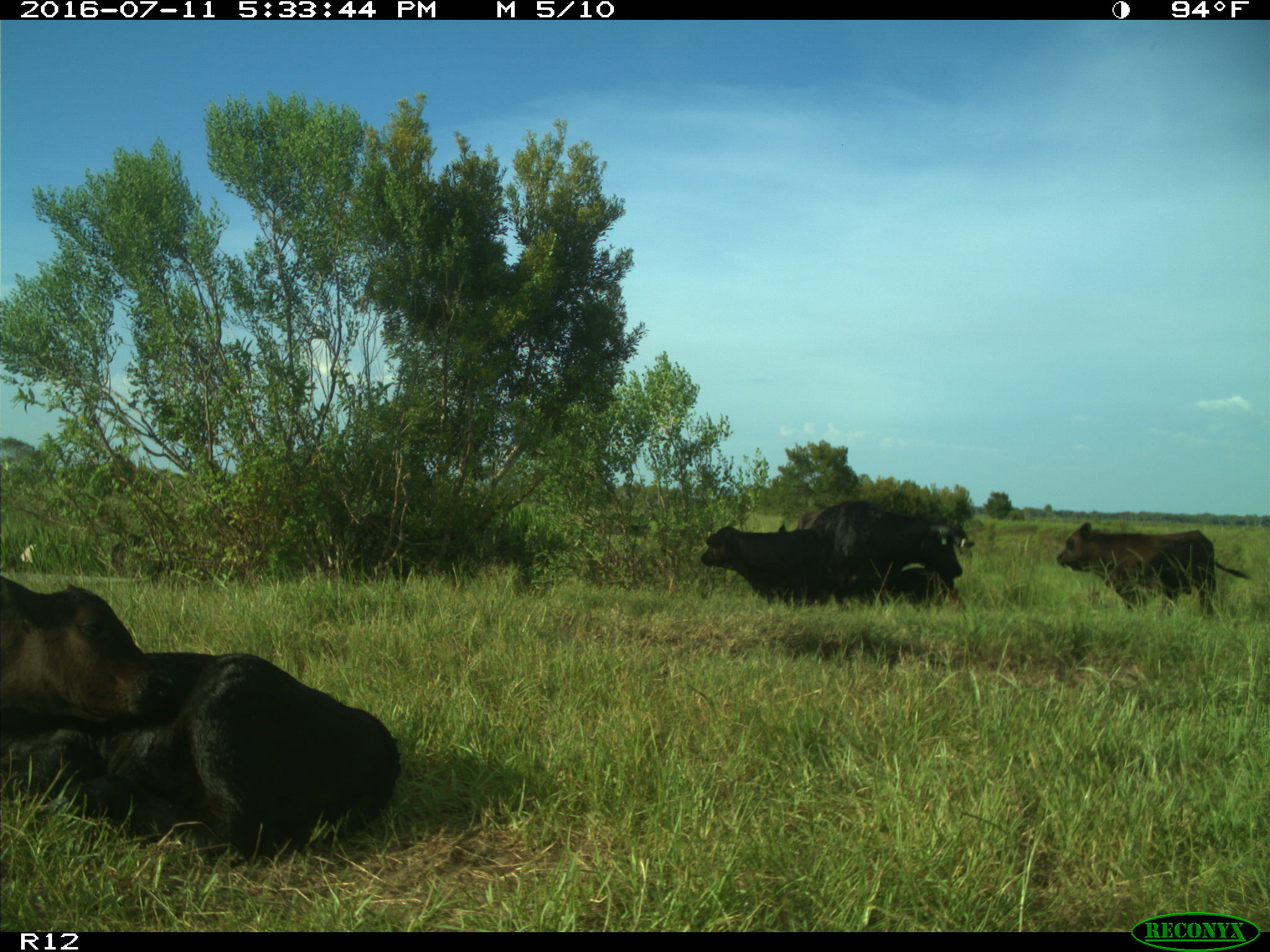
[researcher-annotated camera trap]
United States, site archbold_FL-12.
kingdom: Animalia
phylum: Chordata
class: Mammalia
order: Artiodactyla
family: Bovidae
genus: Bos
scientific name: Bos taurus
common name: domestic cow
Bos taurus (domestic cow).